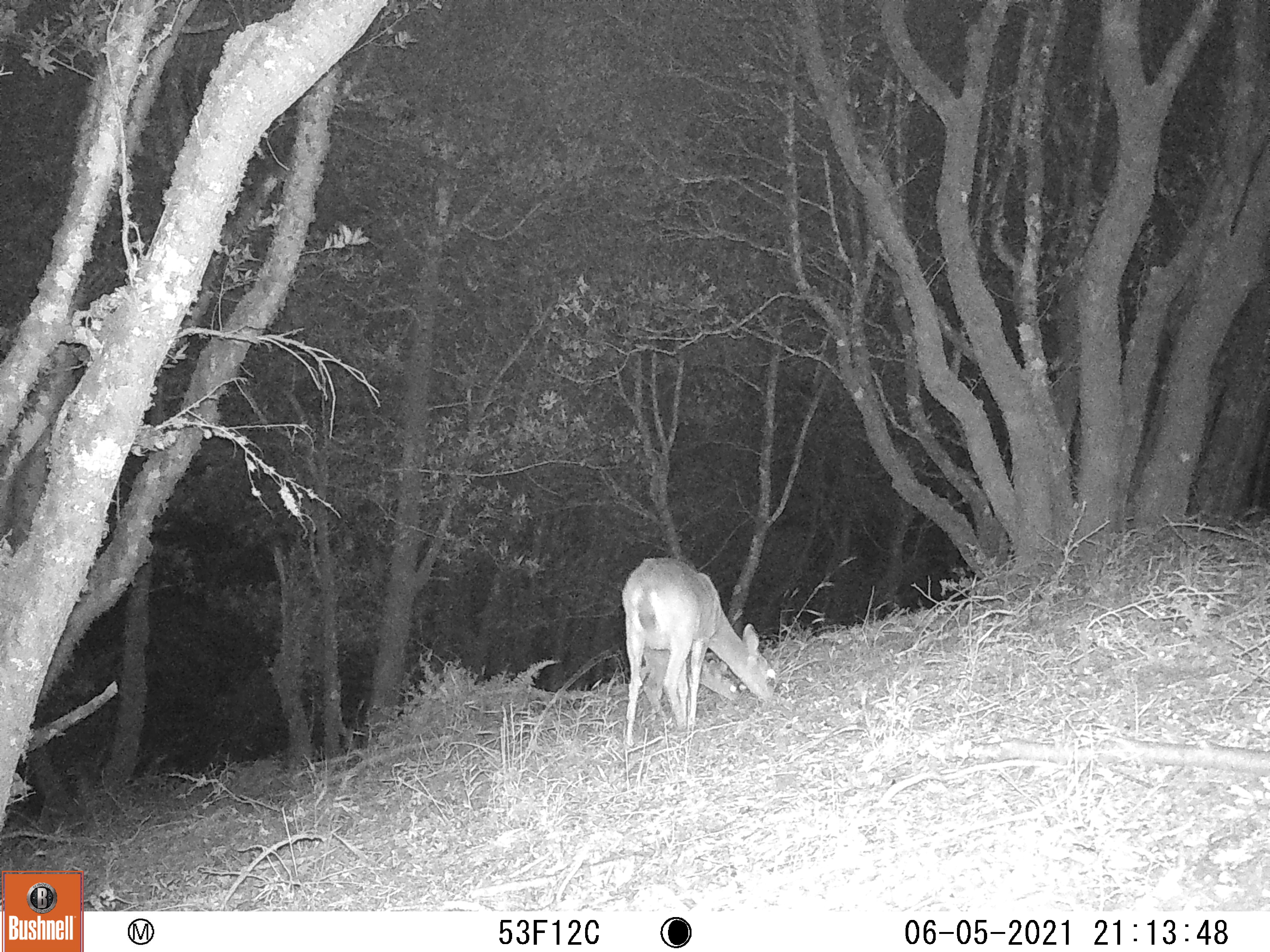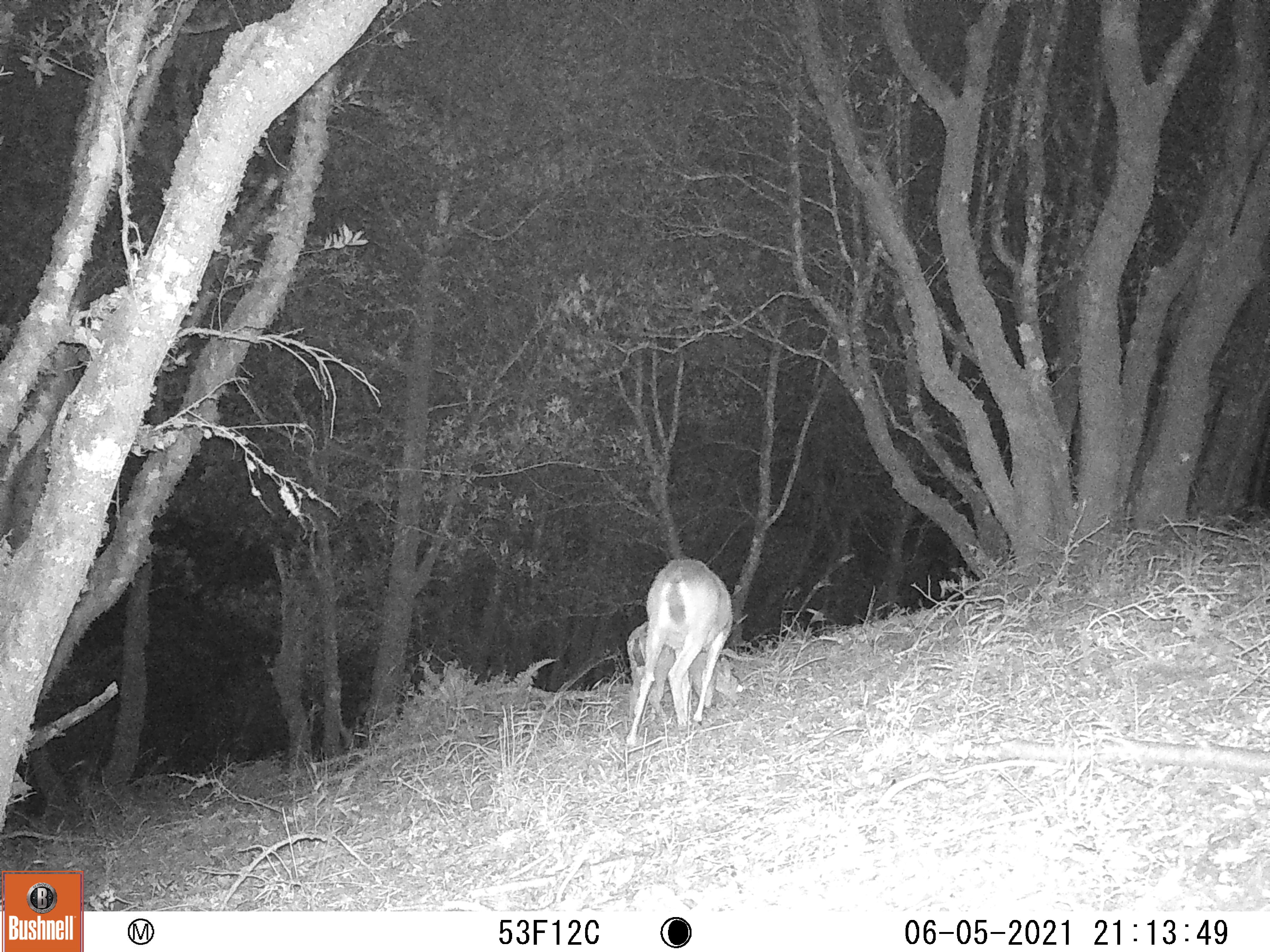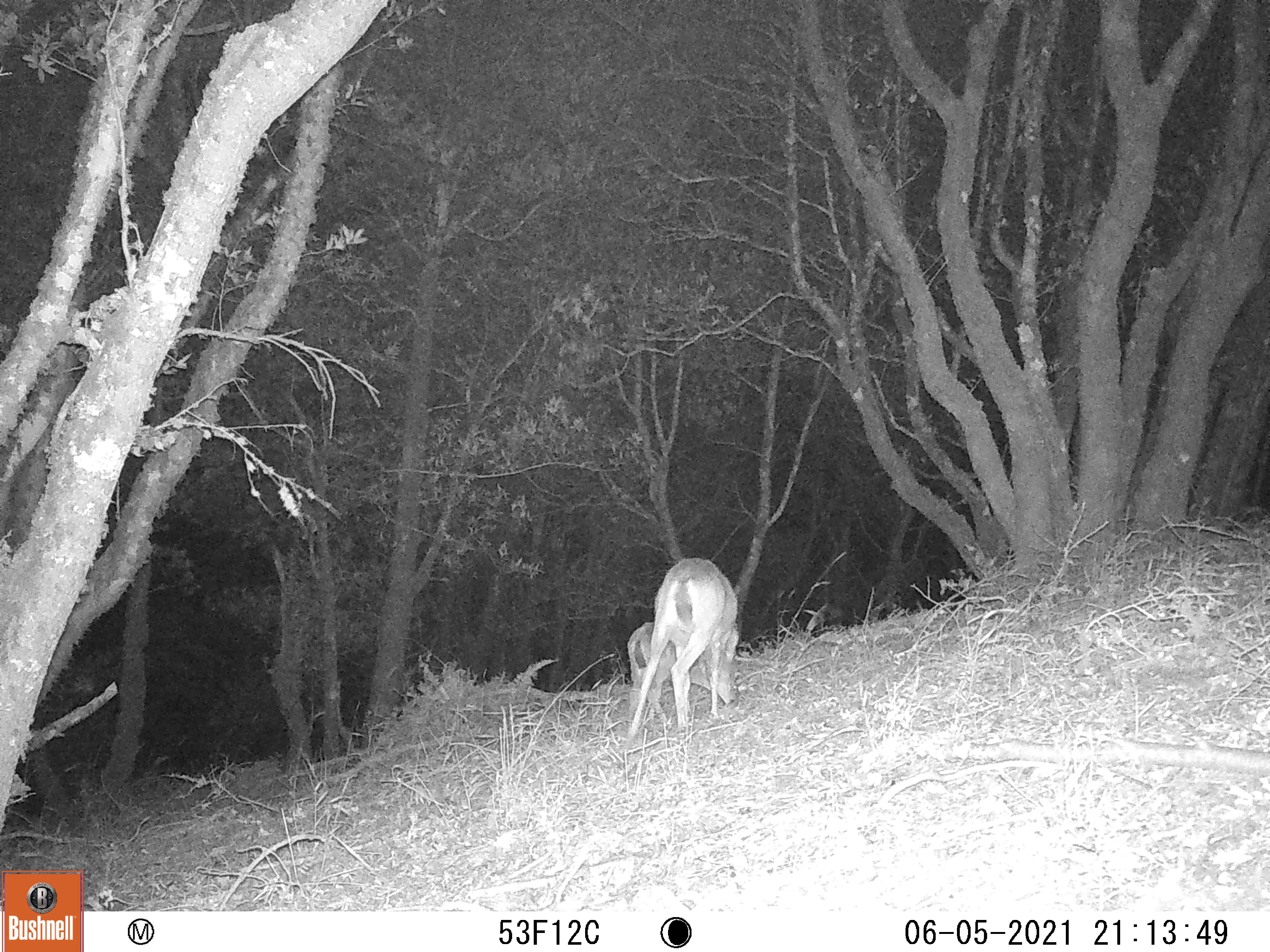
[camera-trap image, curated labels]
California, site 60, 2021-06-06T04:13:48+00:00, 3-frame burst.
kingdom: Animalia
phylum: Chordata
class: Mammalia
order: Artiodactyla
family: Cervidae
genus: Odocoileus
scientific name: Odocoileus hemionus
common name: mule deer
Mule deer (Odocoileus hemionus).